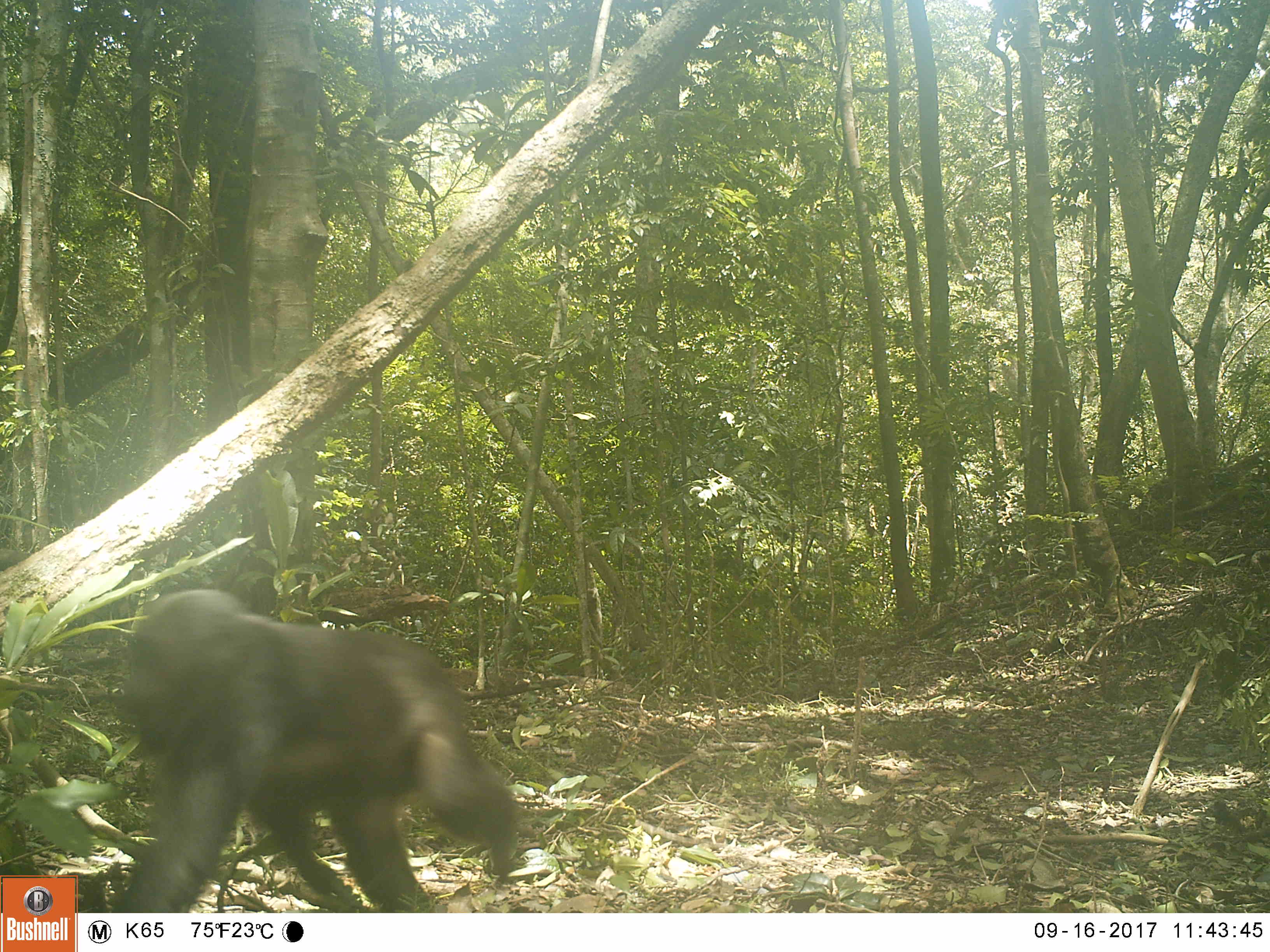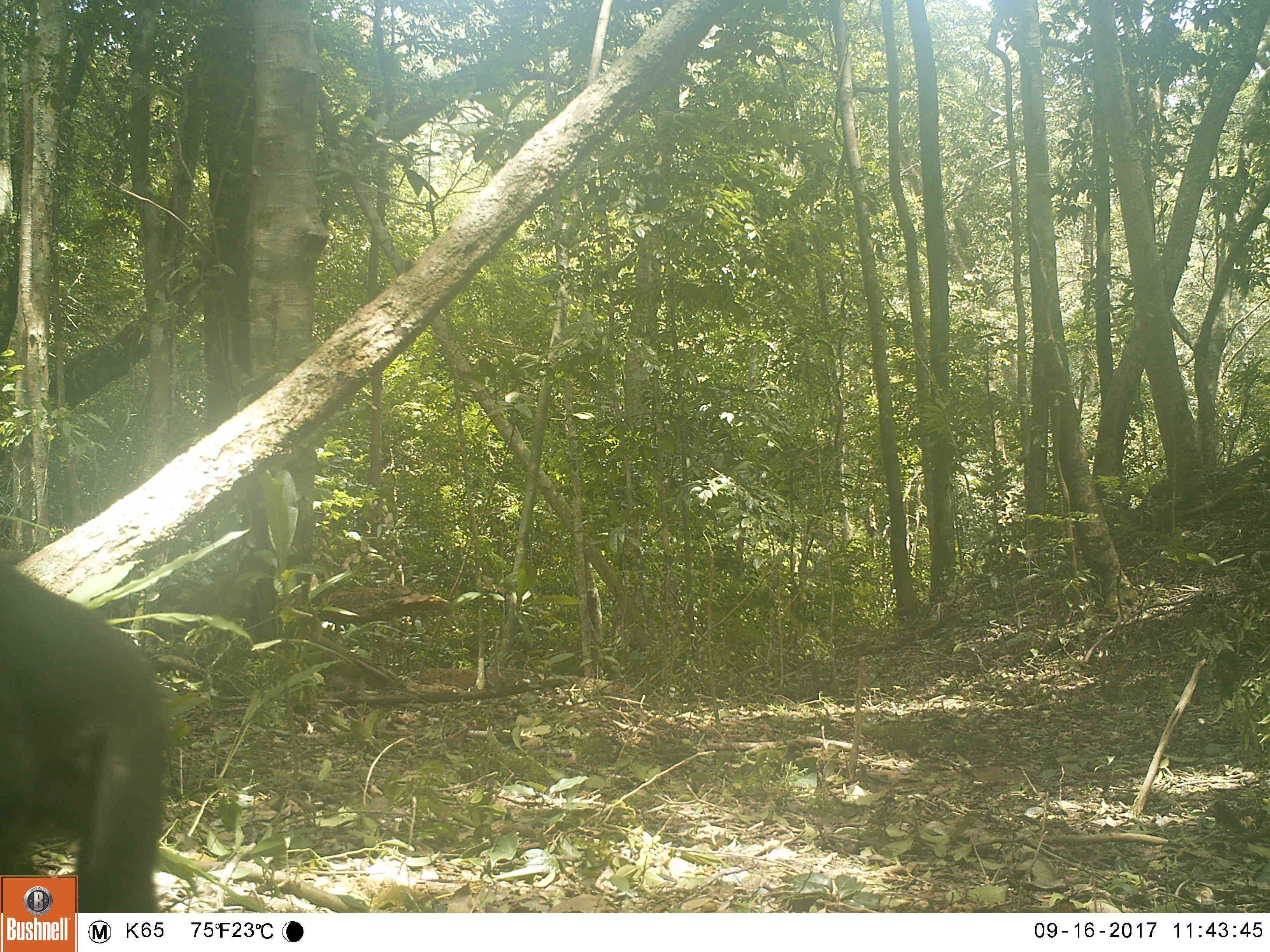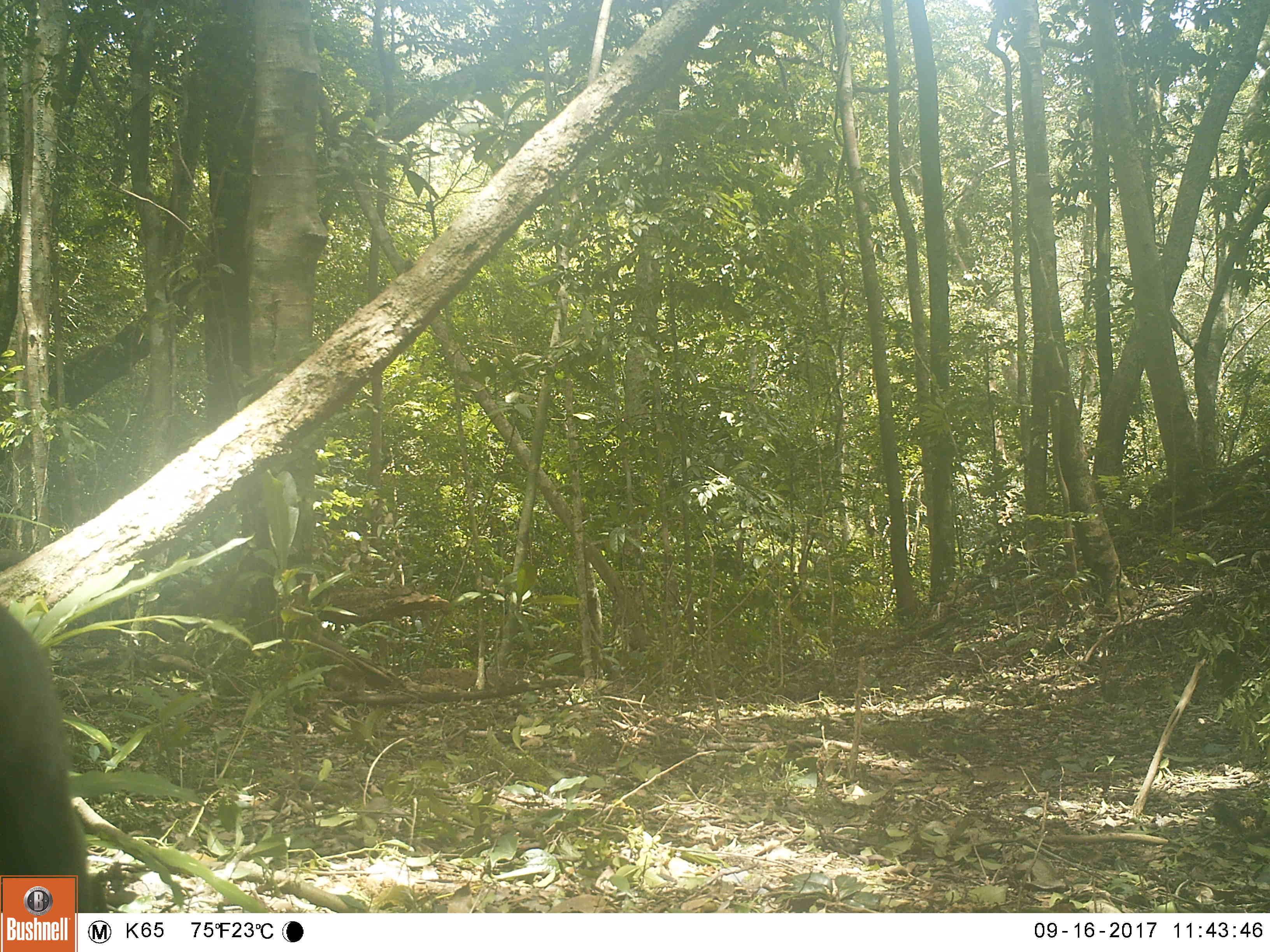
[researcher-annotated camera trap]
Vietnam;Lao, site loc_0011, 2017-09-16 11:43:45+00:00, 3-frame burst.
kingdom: Animalia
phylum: Chordata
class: Mammalia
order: Primates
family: Cercopithecidae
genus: Macaca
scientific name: Macaca arctoides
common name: stump-tailed macaque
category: stump tailed macaque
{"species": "stump tailed macaque (stump-tailed macaque) (Macaca arctoides)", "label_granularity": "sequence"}